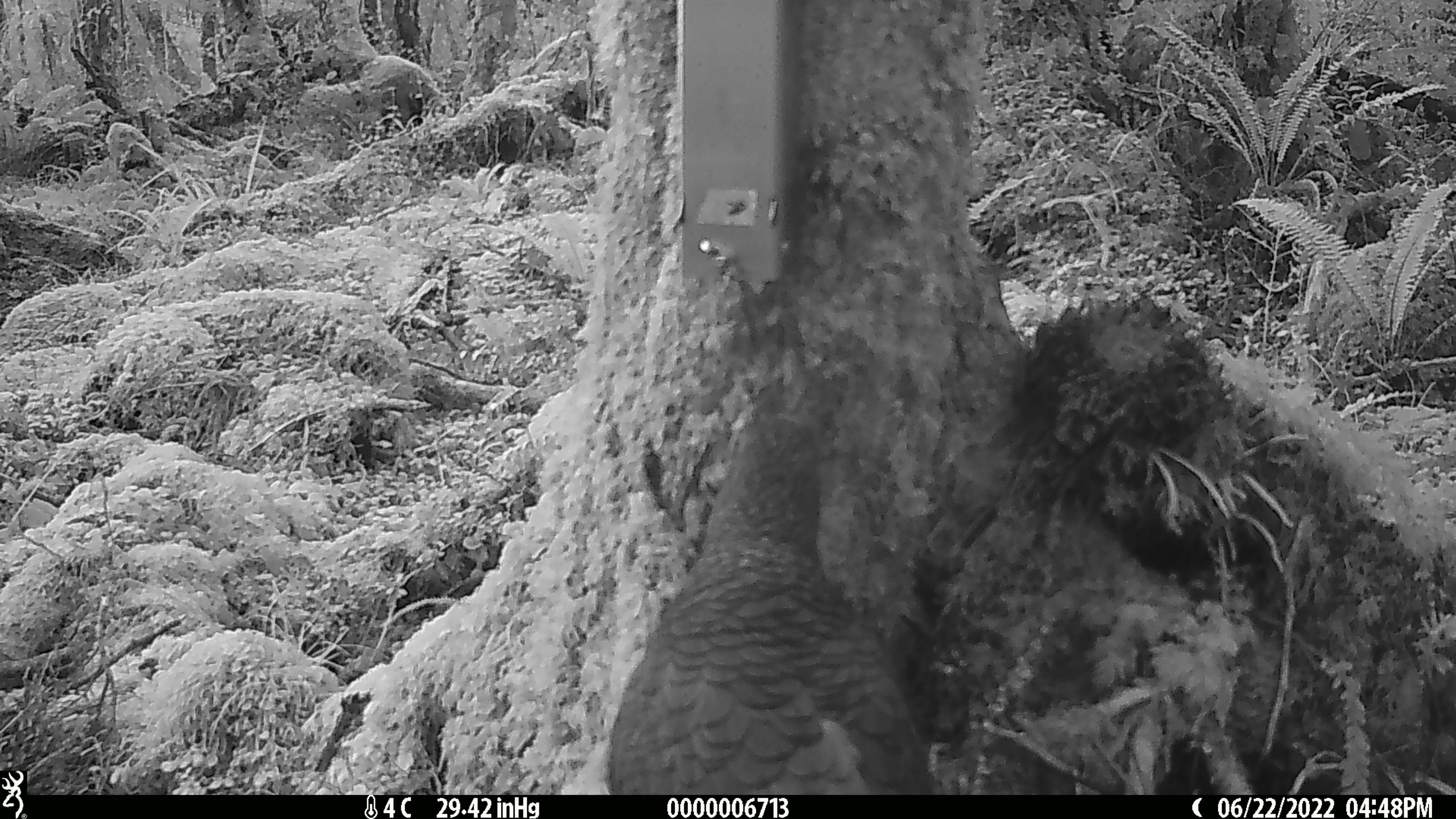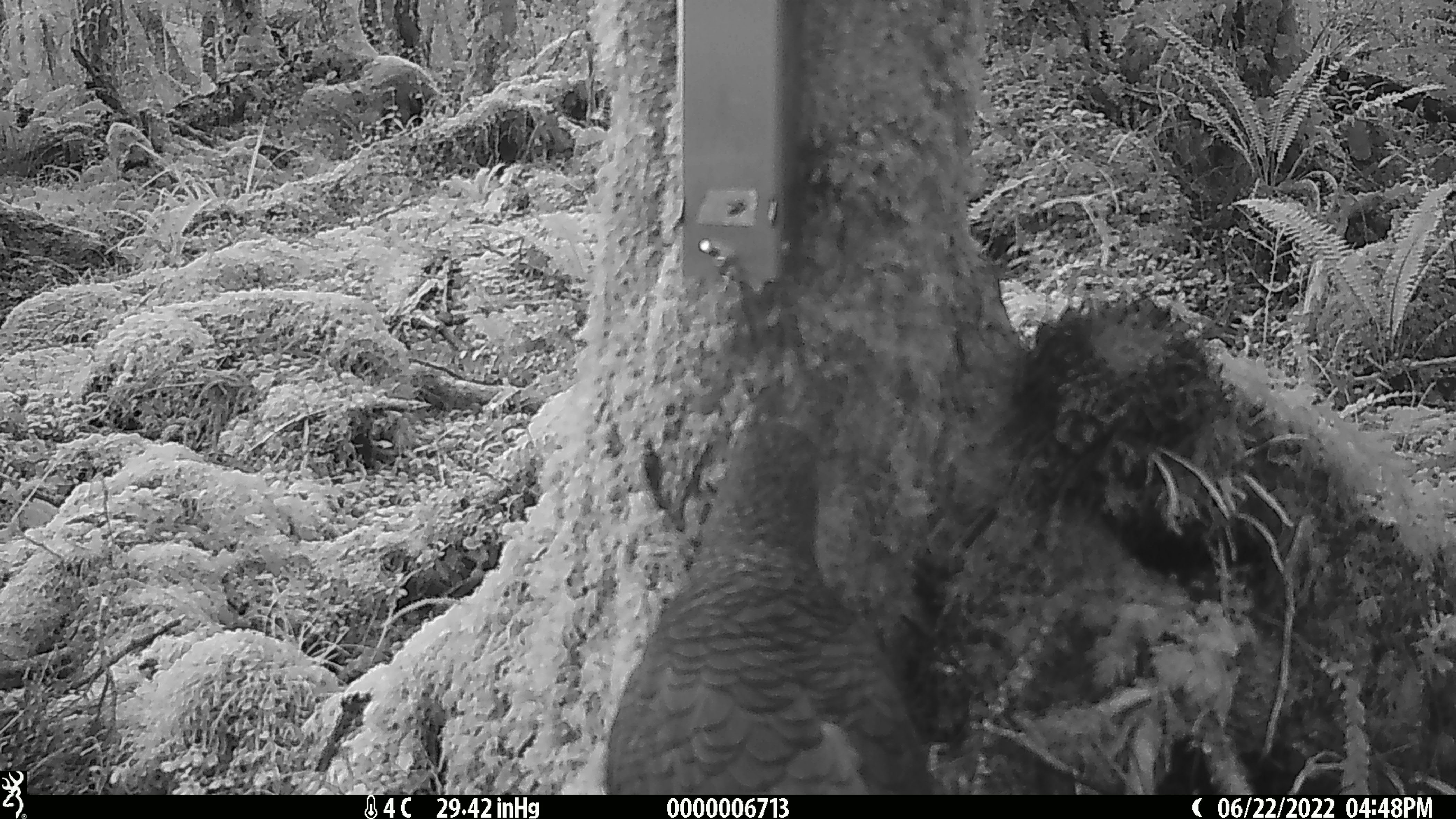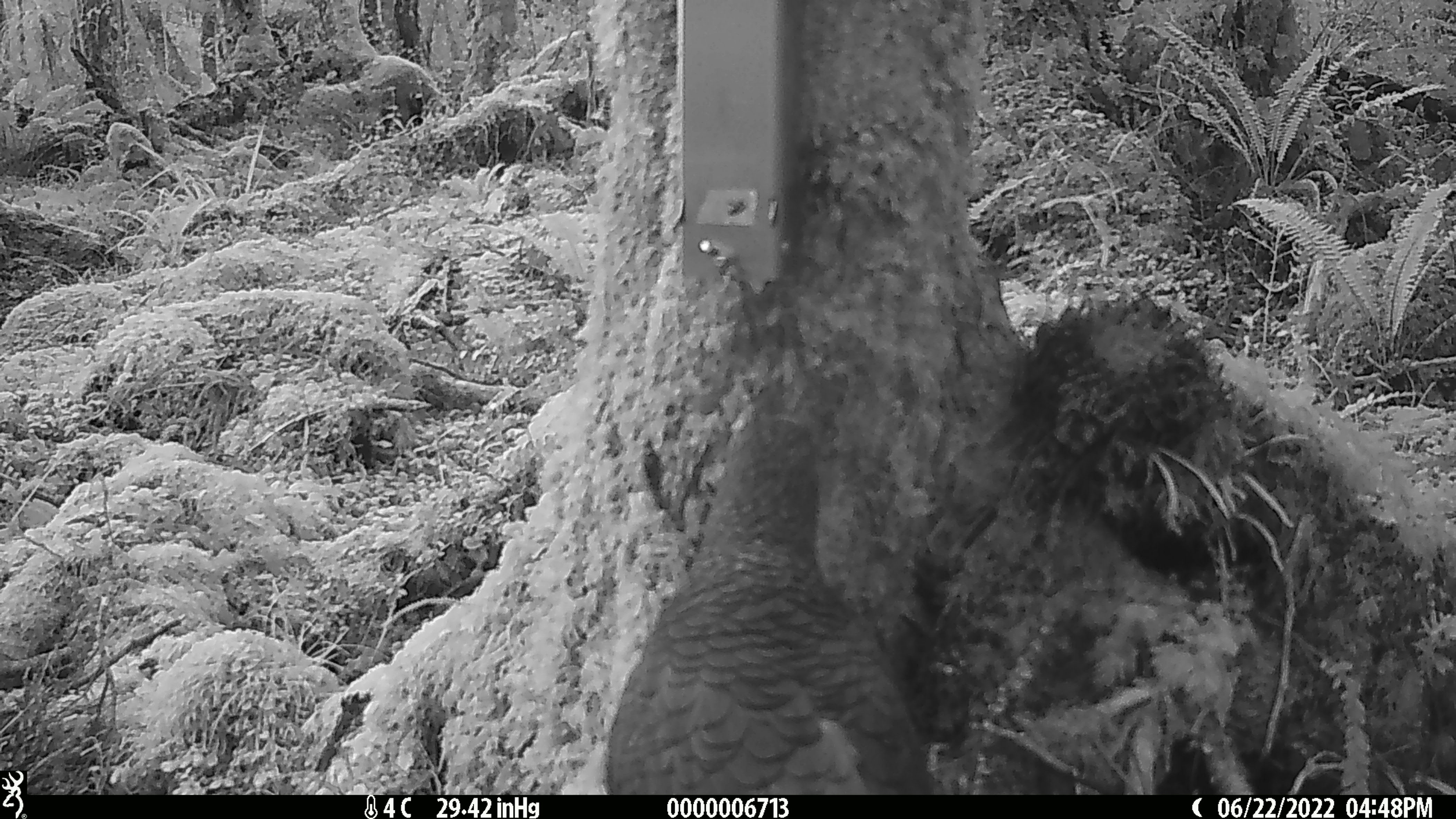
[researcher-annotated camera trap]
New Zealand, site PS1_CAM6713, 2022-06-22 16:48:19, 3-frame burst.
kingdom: Animalia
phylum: Chordata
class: Aves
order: Psittaciformes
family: Strigopidae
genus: Nestor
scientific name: Nestor notabilis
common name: kea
Kea (Nestor notabilis).